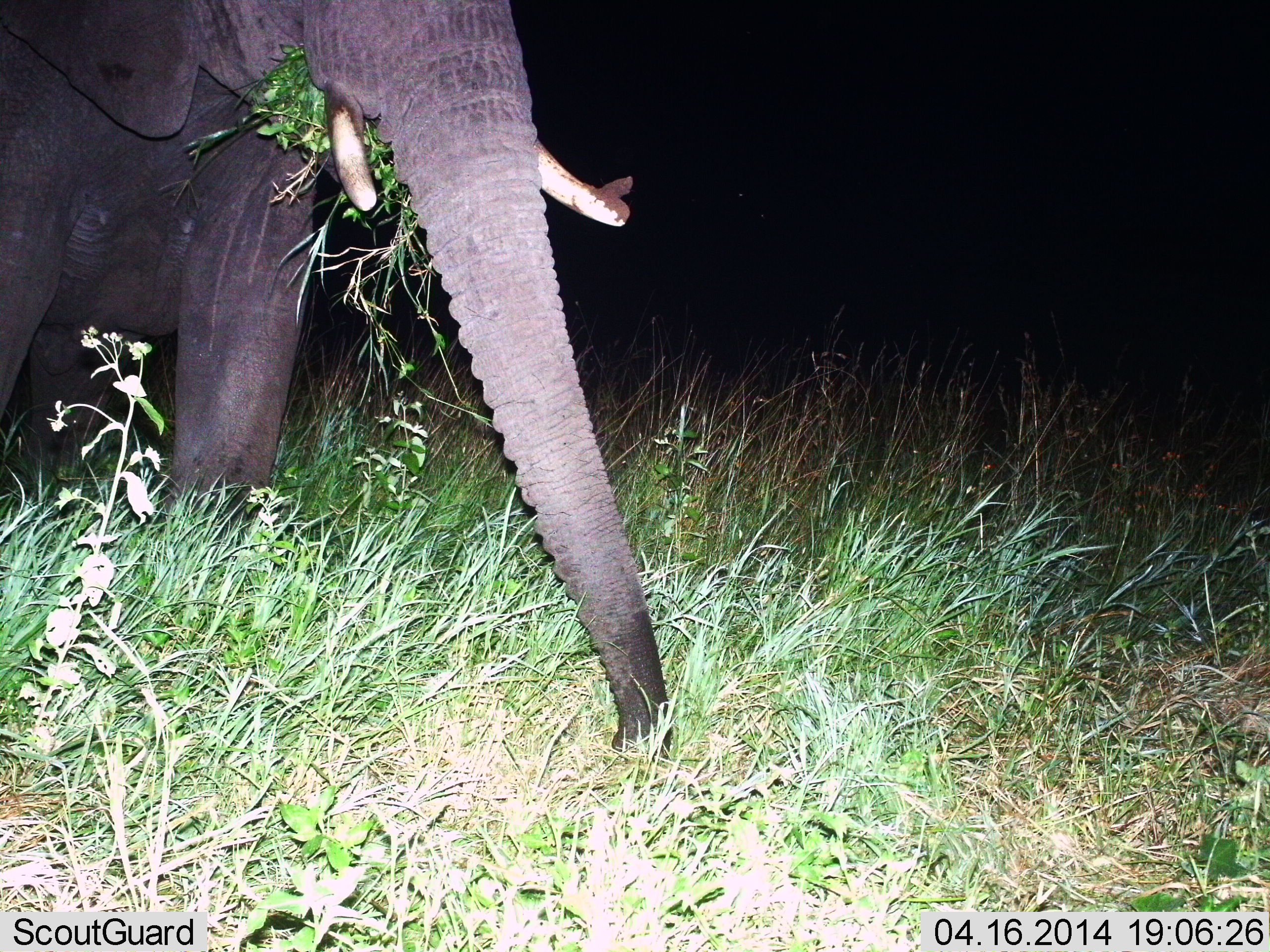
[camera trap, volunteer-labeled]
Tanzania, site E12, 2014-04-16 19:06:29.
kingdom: Animalia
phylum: Chordata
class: Mammalia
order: Proboscidea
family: Elephantidae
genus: Loxodonta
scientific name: Loxodonta africana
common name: african bush elephant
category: elephant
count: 1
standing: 20%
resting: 0%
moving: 0%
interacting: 0%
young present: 0%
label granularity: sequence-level